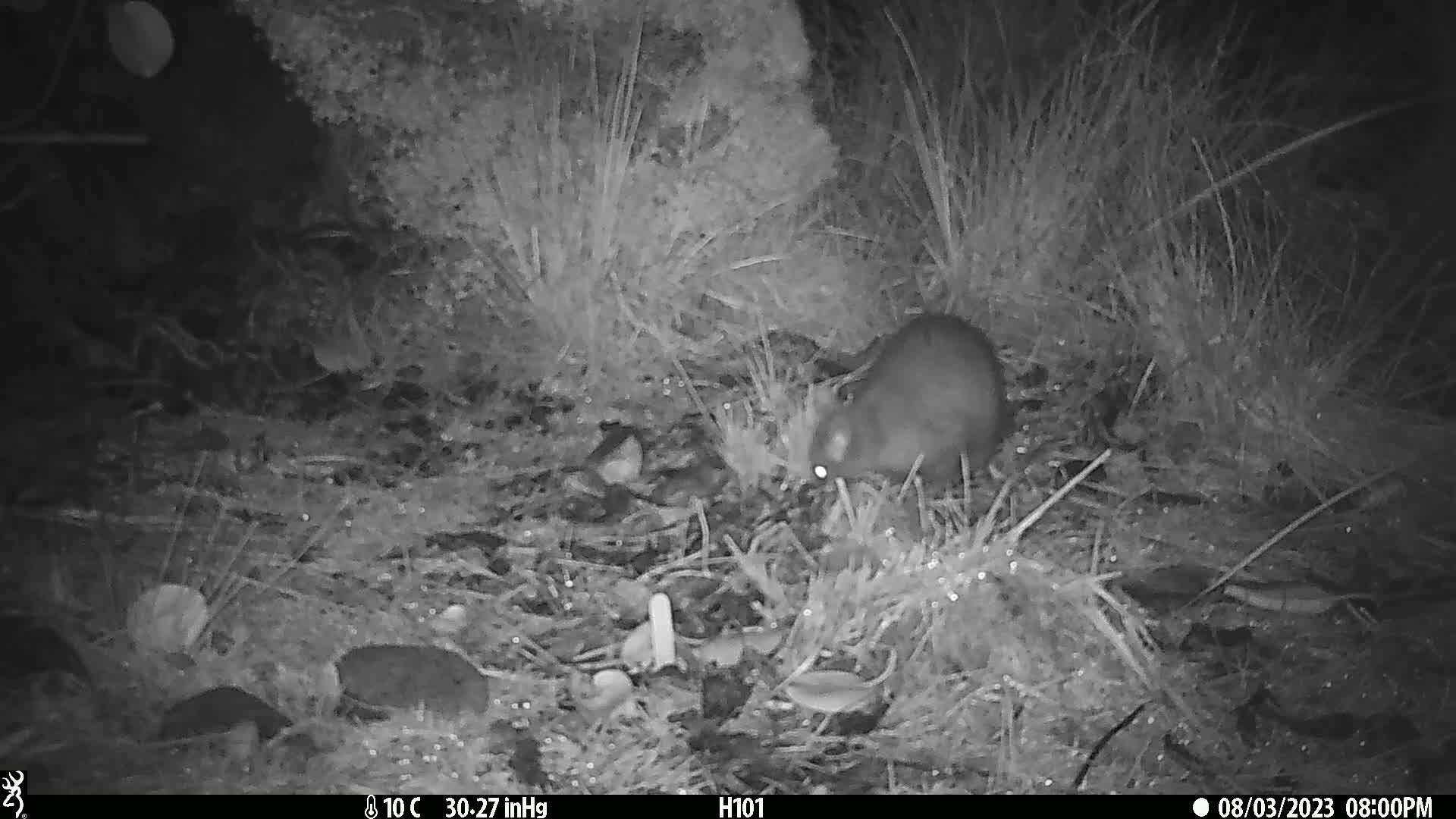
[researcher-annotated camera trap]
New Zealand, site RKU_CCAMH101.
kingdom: Animalia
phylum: Chordata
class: Mammalia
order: Diprotodontia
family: Phalangeridae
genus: Trichosurus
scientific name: Trichosurus vulpecula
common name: common brushtail possum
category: possum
Possum (common brushtail possum) (Trichosurus vulpecula).